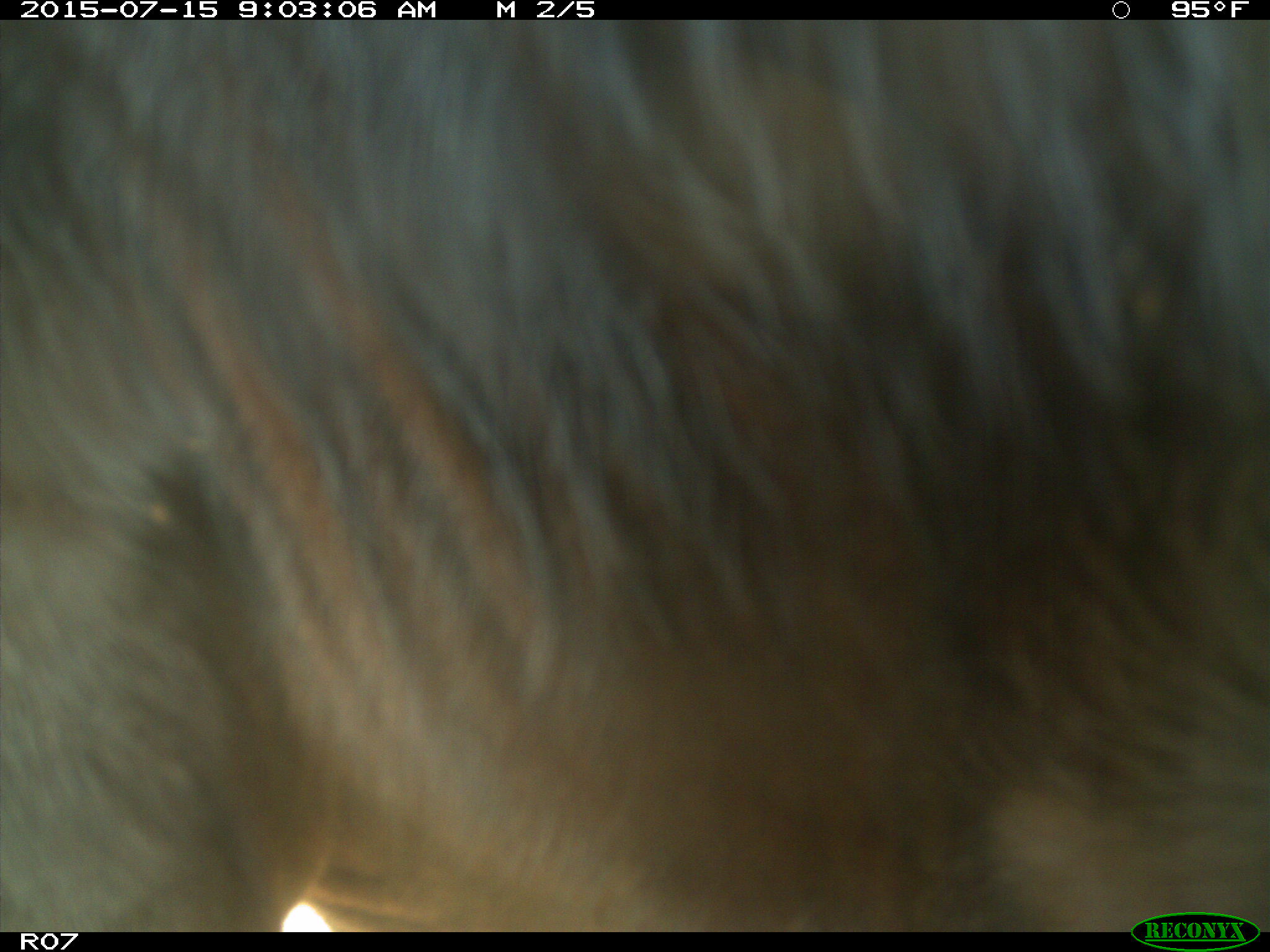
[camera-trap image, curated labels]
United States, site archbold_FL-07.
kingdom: Animalia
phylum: Chordata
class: Mammalia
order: Artiodactyla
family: Bovidae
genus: Bos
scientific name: Bos taurus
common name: domestic cow